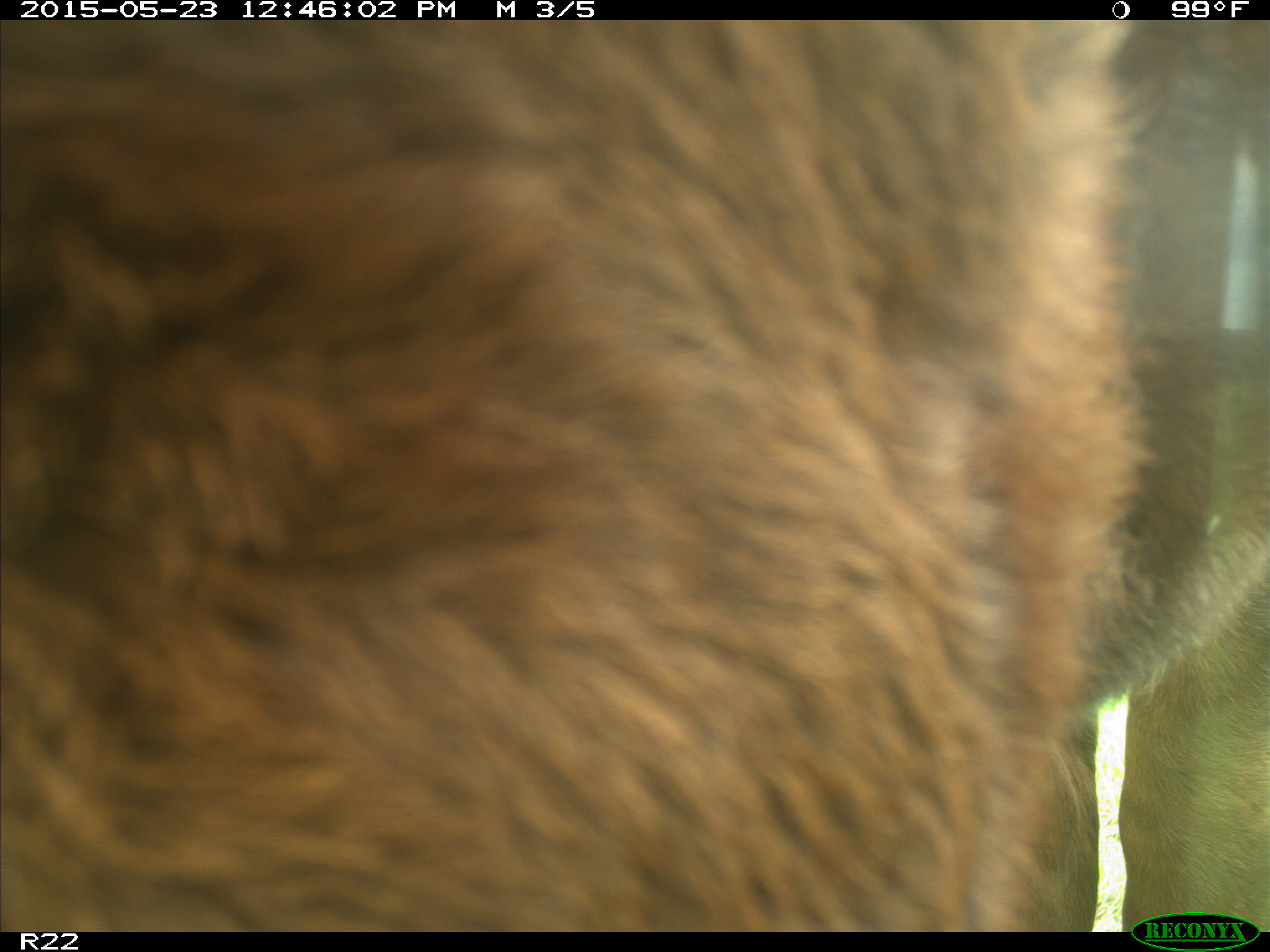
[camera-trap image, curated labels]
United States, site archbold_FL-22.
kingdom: Animalia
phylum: Chordata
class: Mammalia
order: Artiodactyla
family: Bovidae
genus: Bos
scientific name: Bos taurus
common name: domestic cow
Bos taurus (domestic cow).